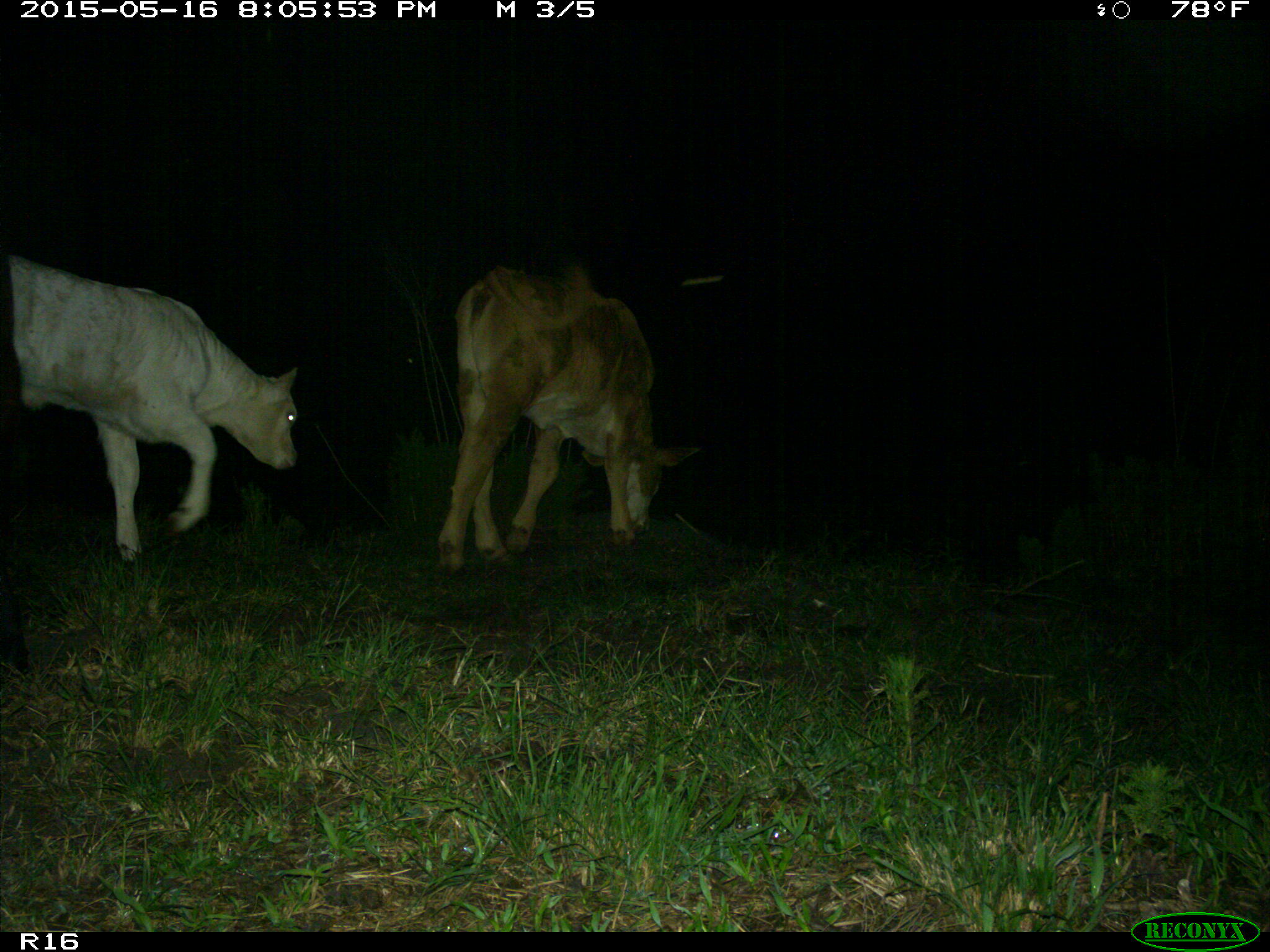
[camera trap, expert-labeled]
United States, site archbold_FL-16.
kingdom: Animalia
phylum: Chordata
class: Mammalia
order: Artiodactyla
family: Bovidae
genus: Bos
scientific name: Bos taurus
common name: domestic cow